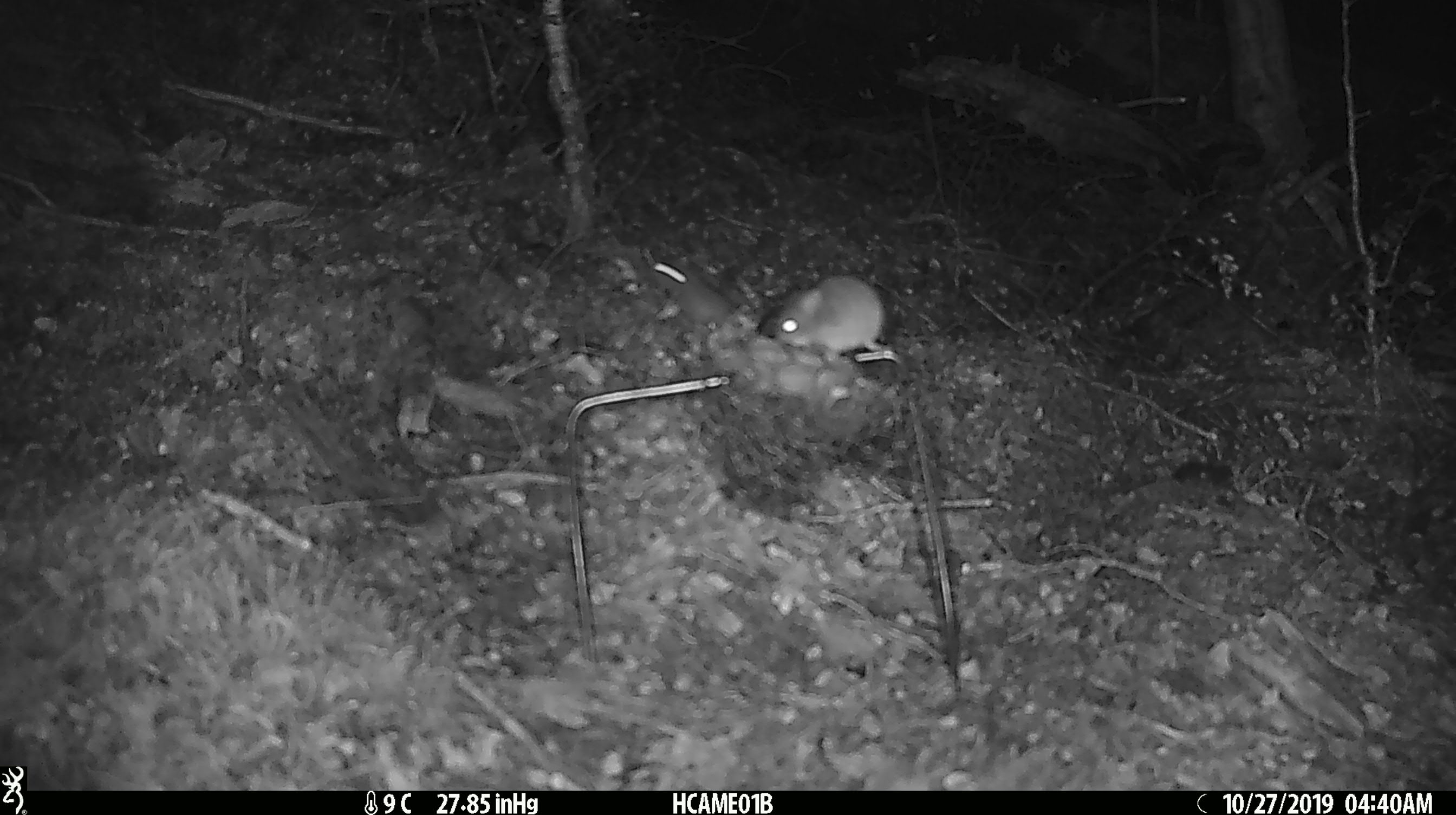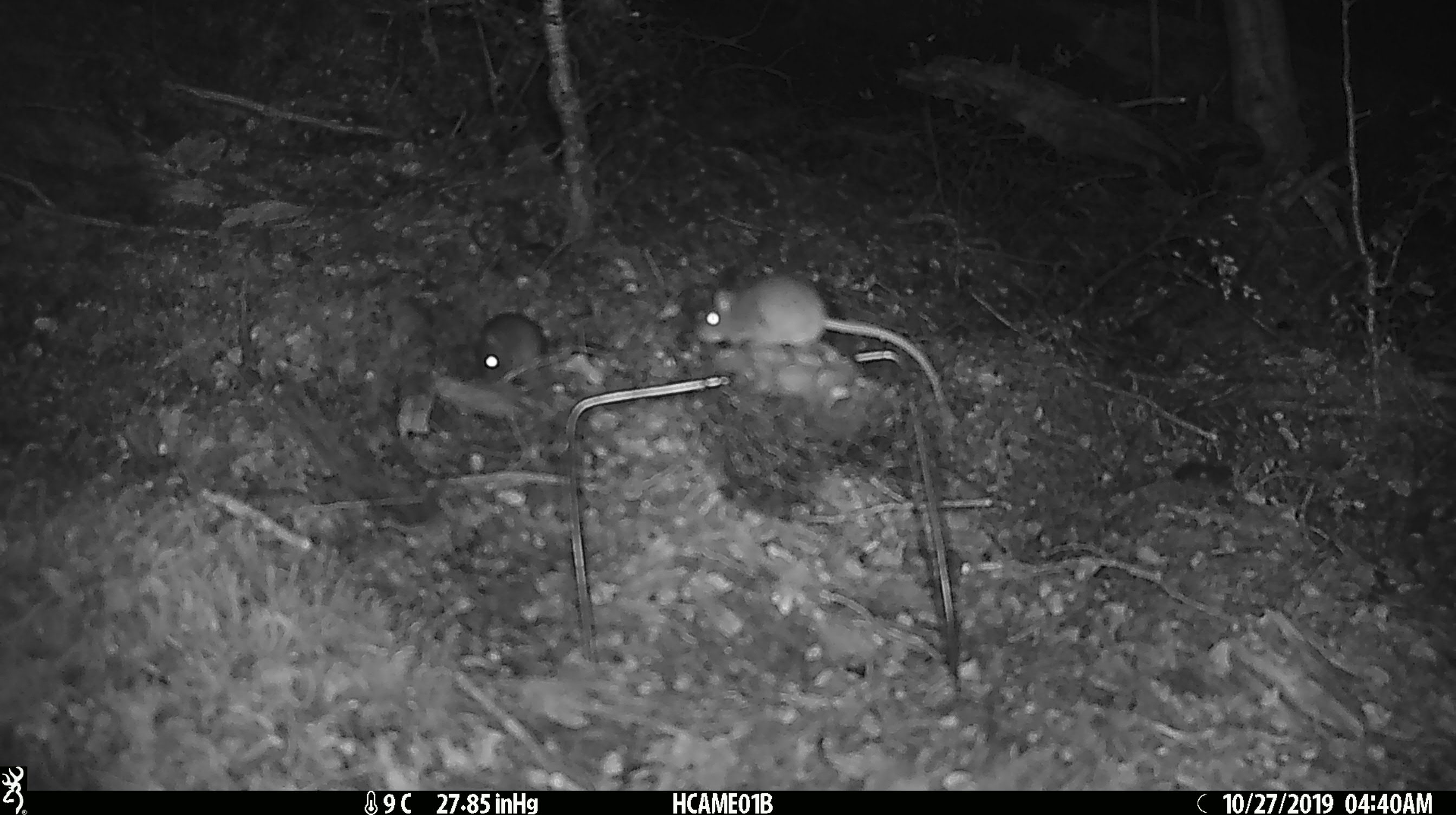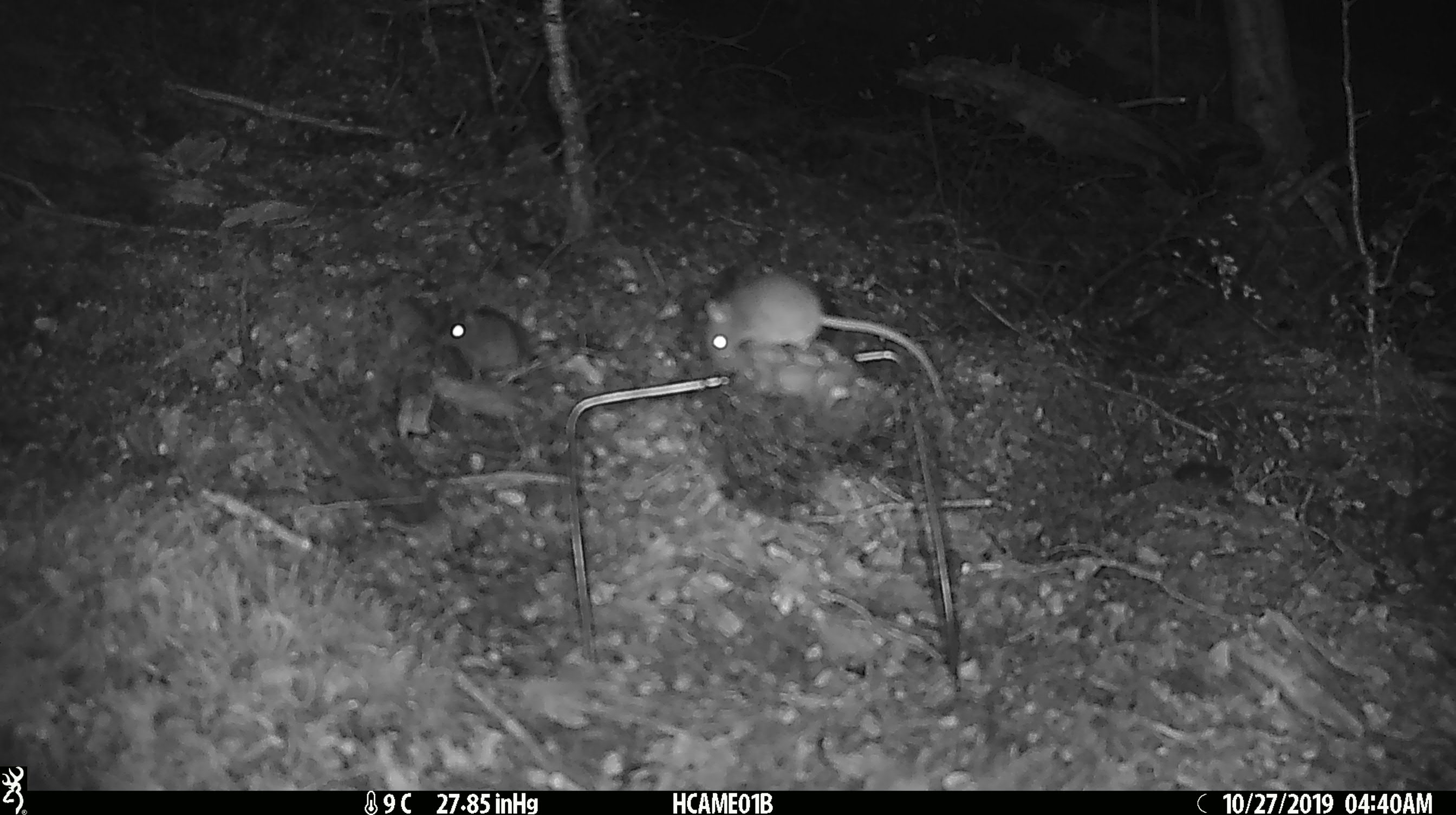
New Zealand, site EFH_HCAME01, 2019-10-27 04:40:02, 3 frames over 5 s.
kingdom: Animalia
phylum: Chordata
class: Mammalia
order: Rodentia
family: Muridae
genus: Mus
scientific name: Mus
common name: mouse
Mouse (Mus).